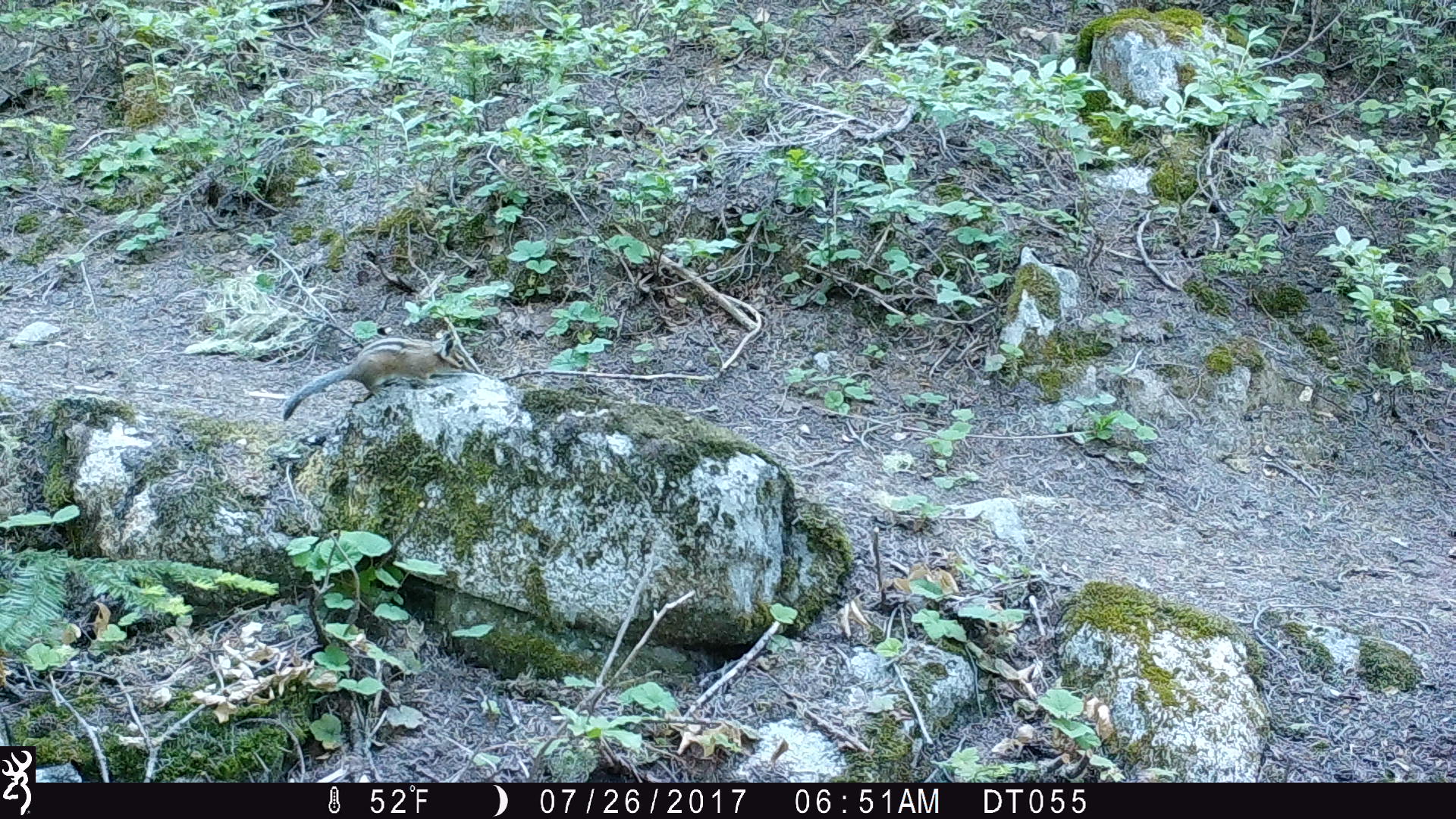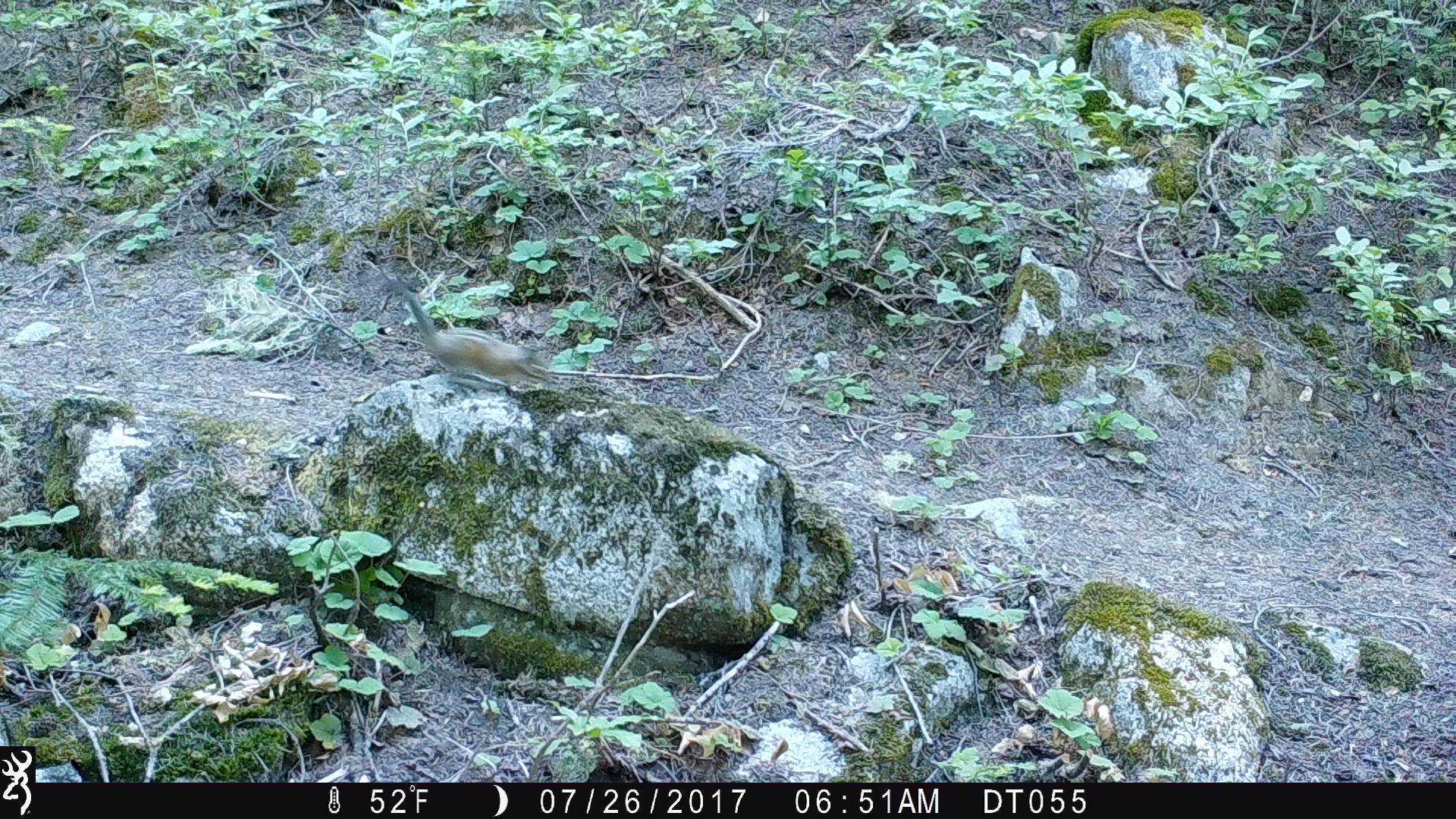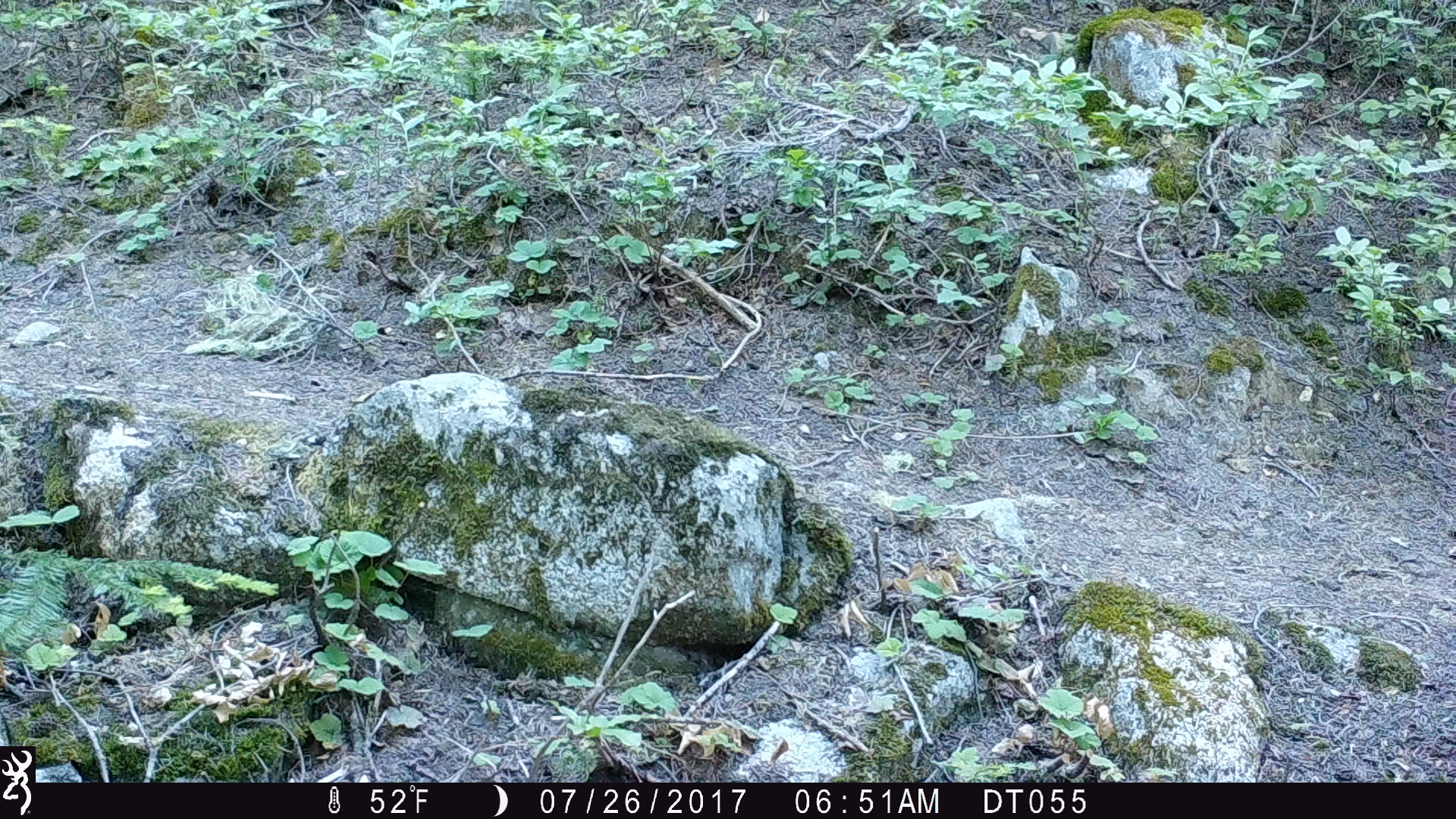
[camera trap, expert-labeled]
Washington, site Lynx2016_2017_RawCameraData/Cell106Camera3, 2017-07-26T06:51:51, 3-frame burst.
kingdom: Animalia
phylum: Chordata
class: Mammalia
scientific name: Mammalia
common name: small mammal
Small mammal (Mammalia). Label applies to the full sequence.